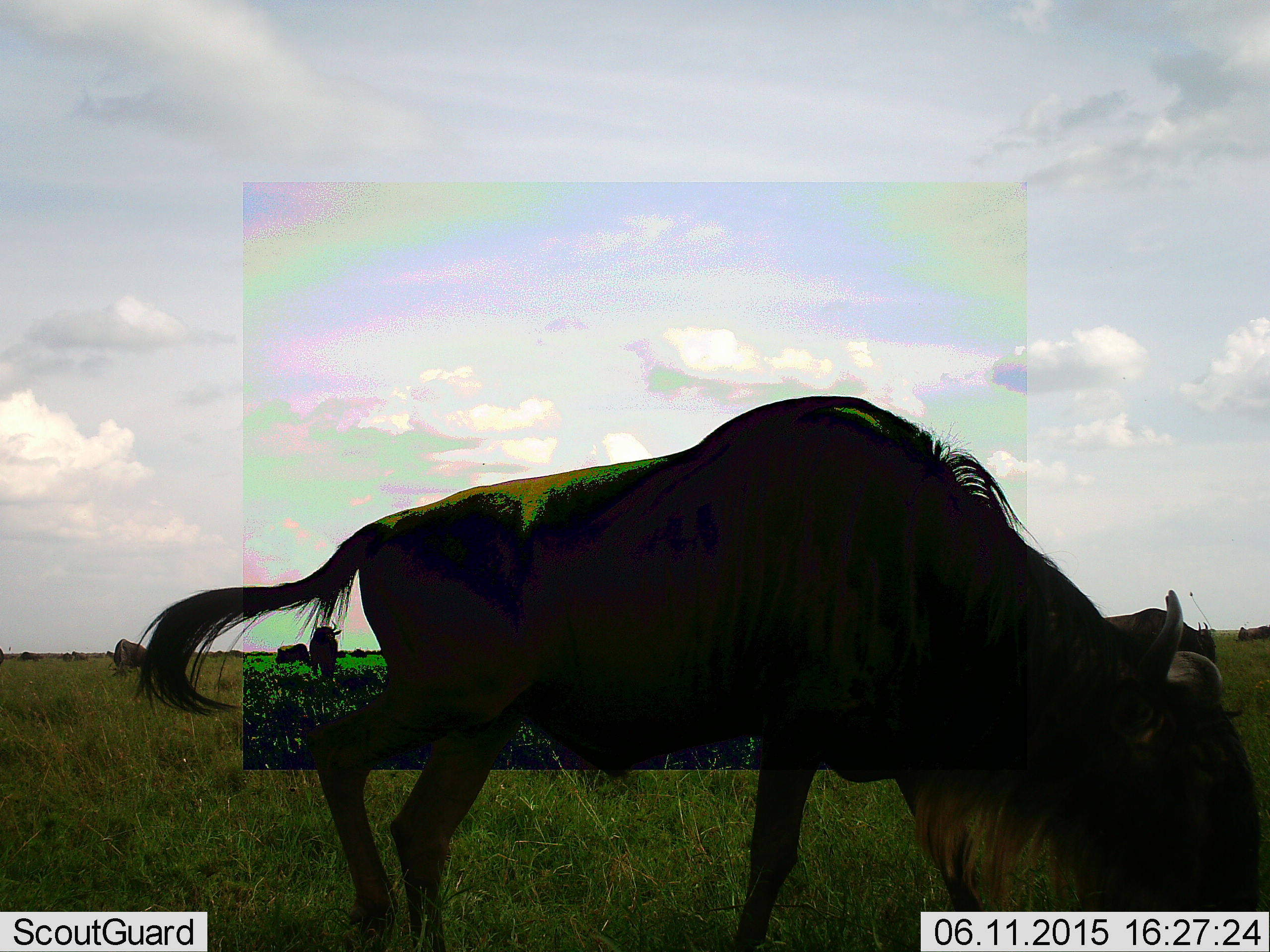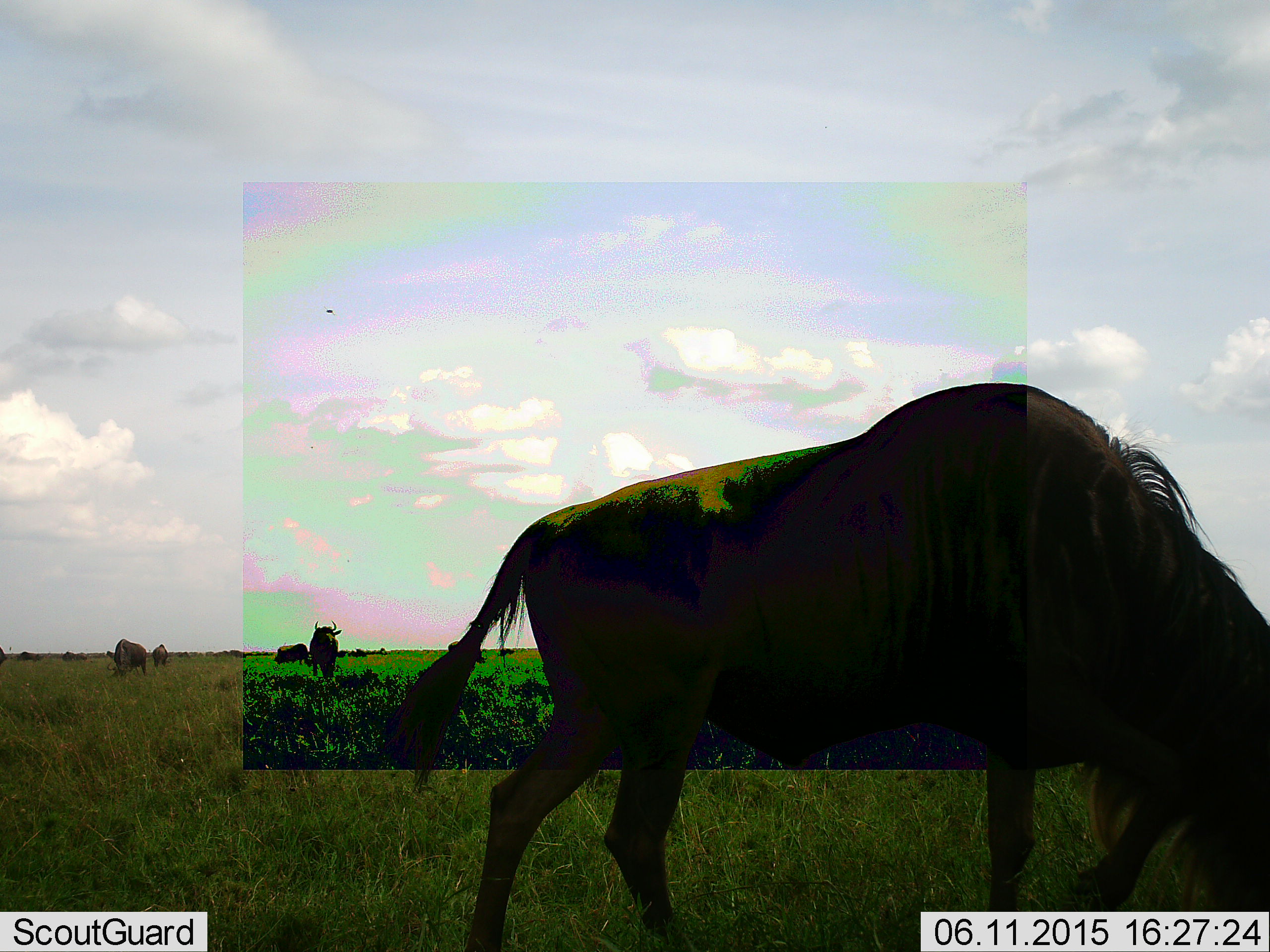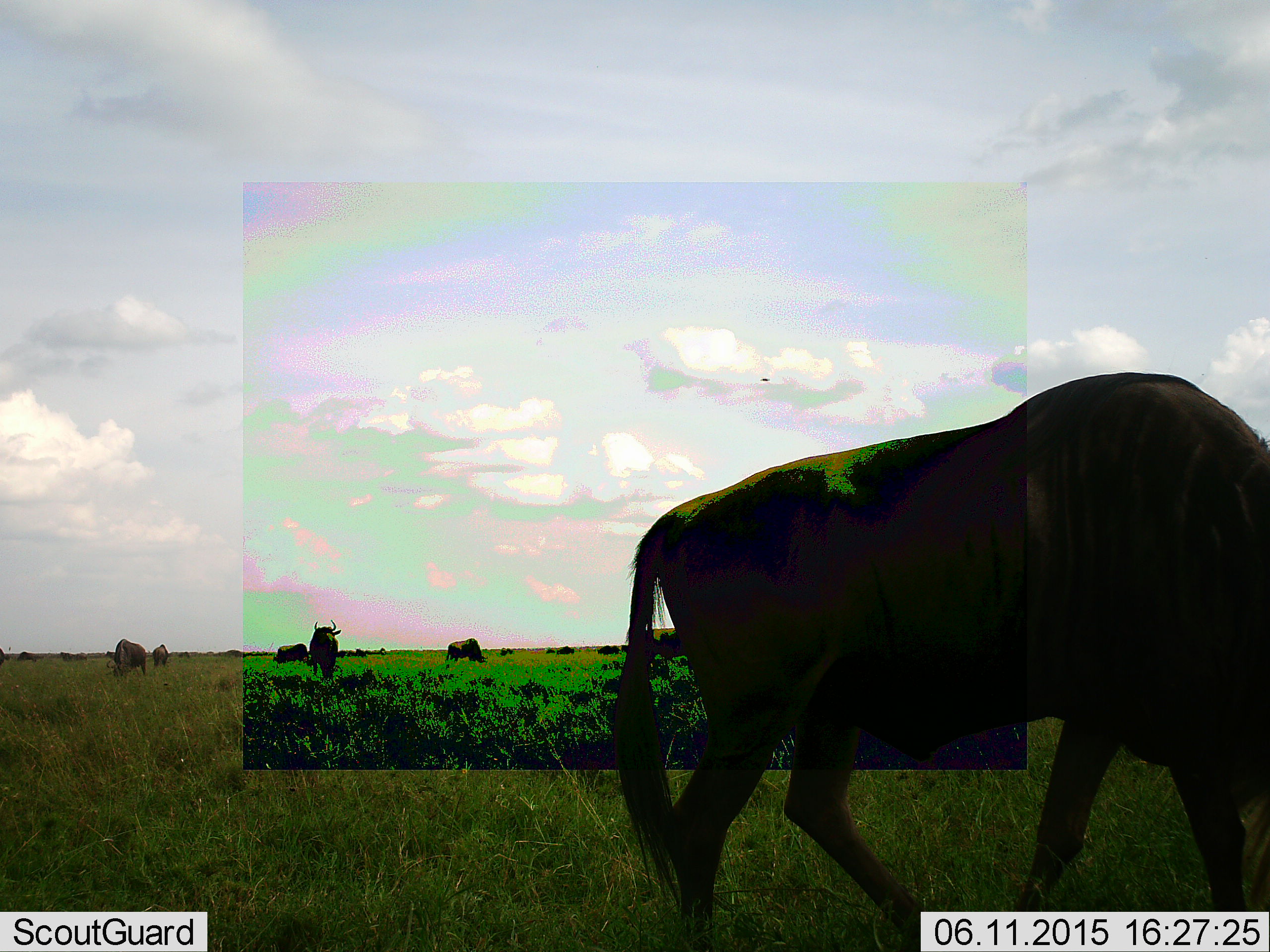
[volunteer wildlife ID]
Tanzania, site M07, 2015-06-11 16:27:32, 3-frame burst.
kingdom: Animalia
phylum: Chordata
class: Mammalia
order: Artiodactyla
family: Bovidae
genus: Connochaetes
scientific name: Connochaetes taurinus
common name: blue wildebeest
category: wildebeest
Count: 11-50.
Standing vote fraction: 60%.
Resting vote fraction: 10%.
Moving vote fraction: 60%.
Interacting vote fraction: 0%.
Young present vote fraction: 0%.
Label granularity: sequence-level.